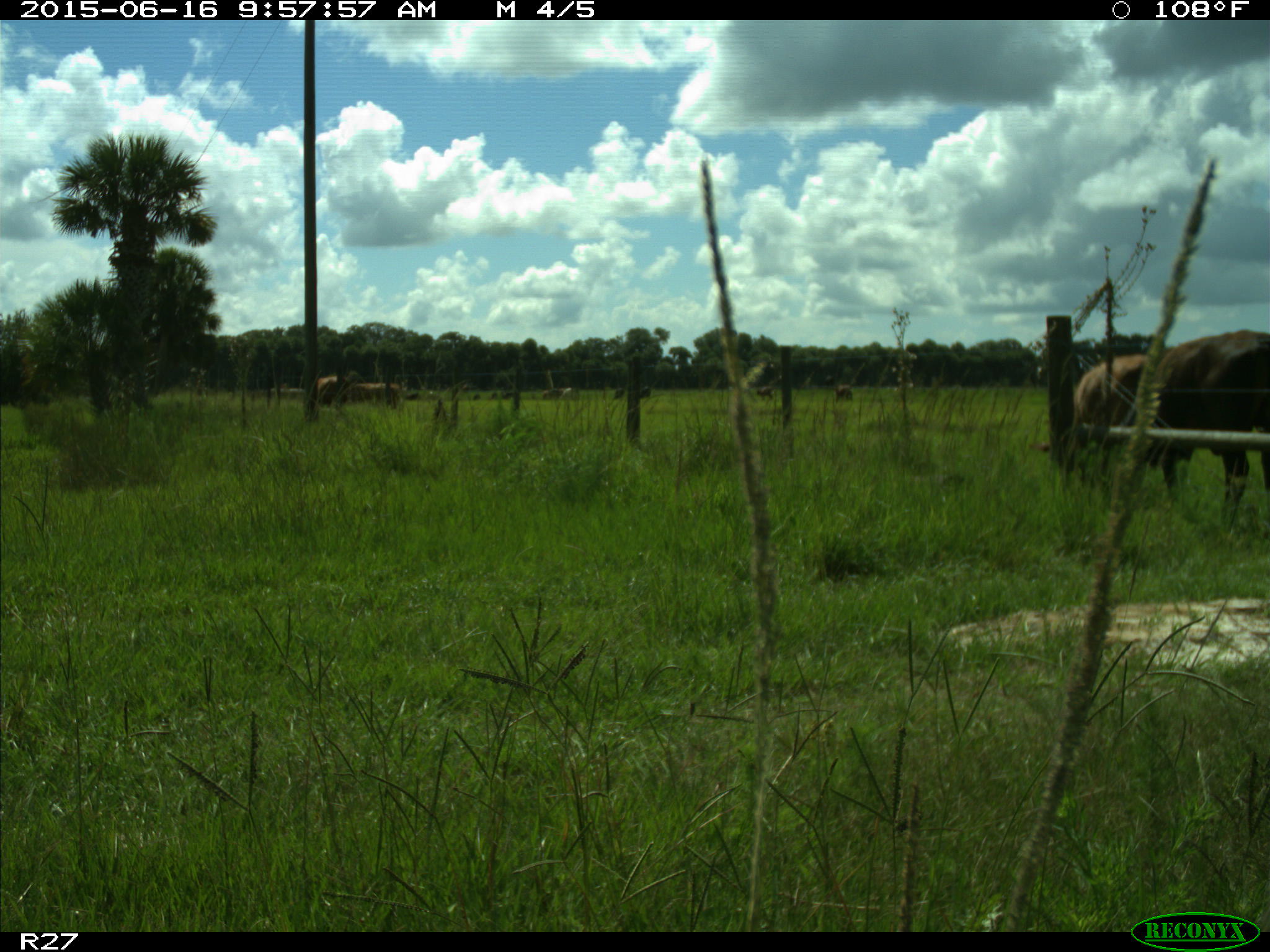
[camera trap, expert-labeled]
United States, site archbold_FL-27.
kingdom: Animalia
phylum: Chordata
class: Mammalia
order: Artiodactyla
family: Bovidae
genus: Bos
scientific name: Bos taurus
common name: domestic cow